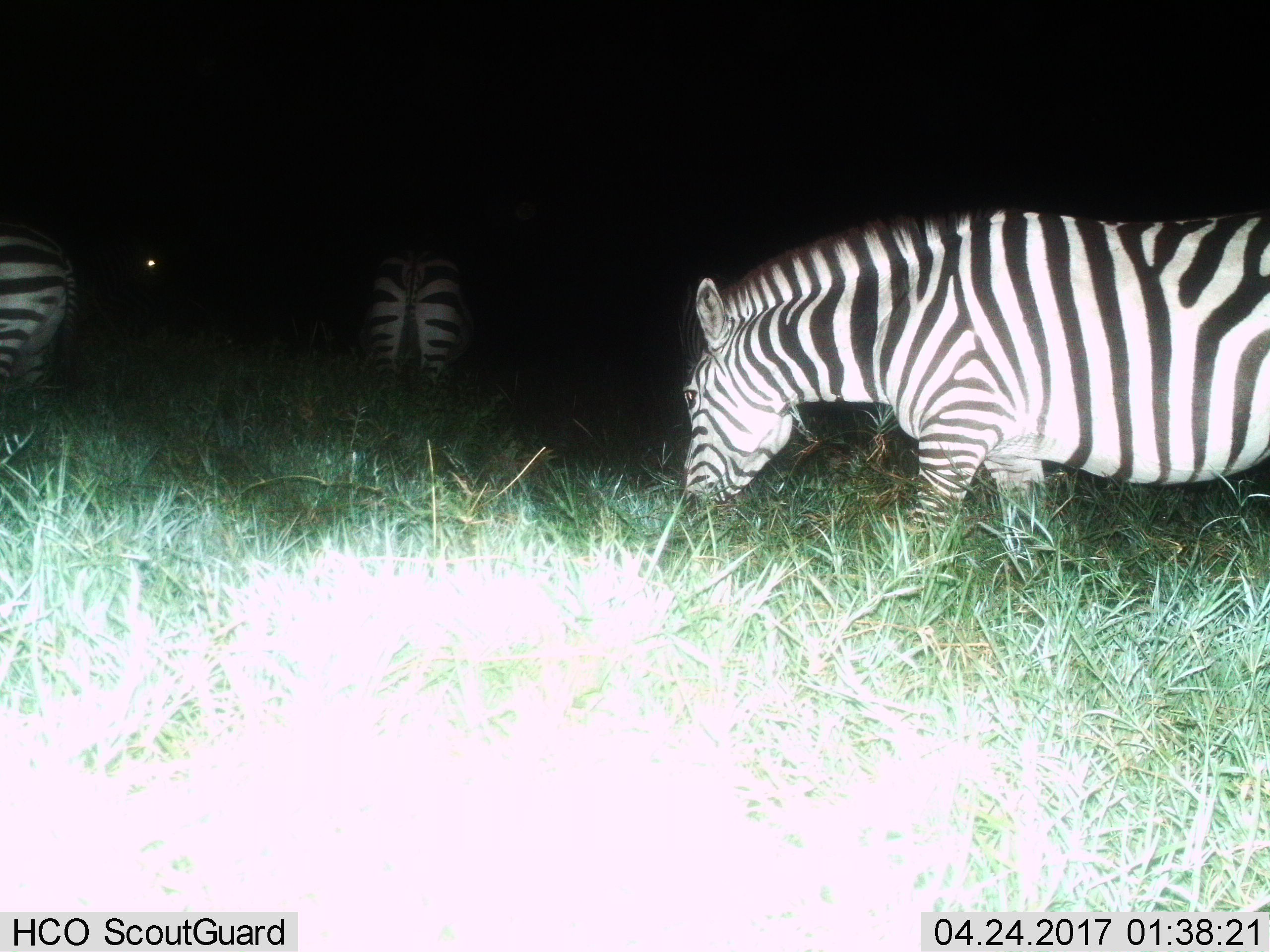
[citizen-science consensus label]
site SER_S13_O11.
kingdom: Animalia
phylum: Chordata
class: Mammalia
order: Perissodactyla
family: Equidae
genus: Equus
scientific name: Equus quagga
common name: plains zebra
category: zebraplains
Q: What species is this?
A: Zebraplains (plains zebra) (Equus quagga).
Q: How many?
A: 4.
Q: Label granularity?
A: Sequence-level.